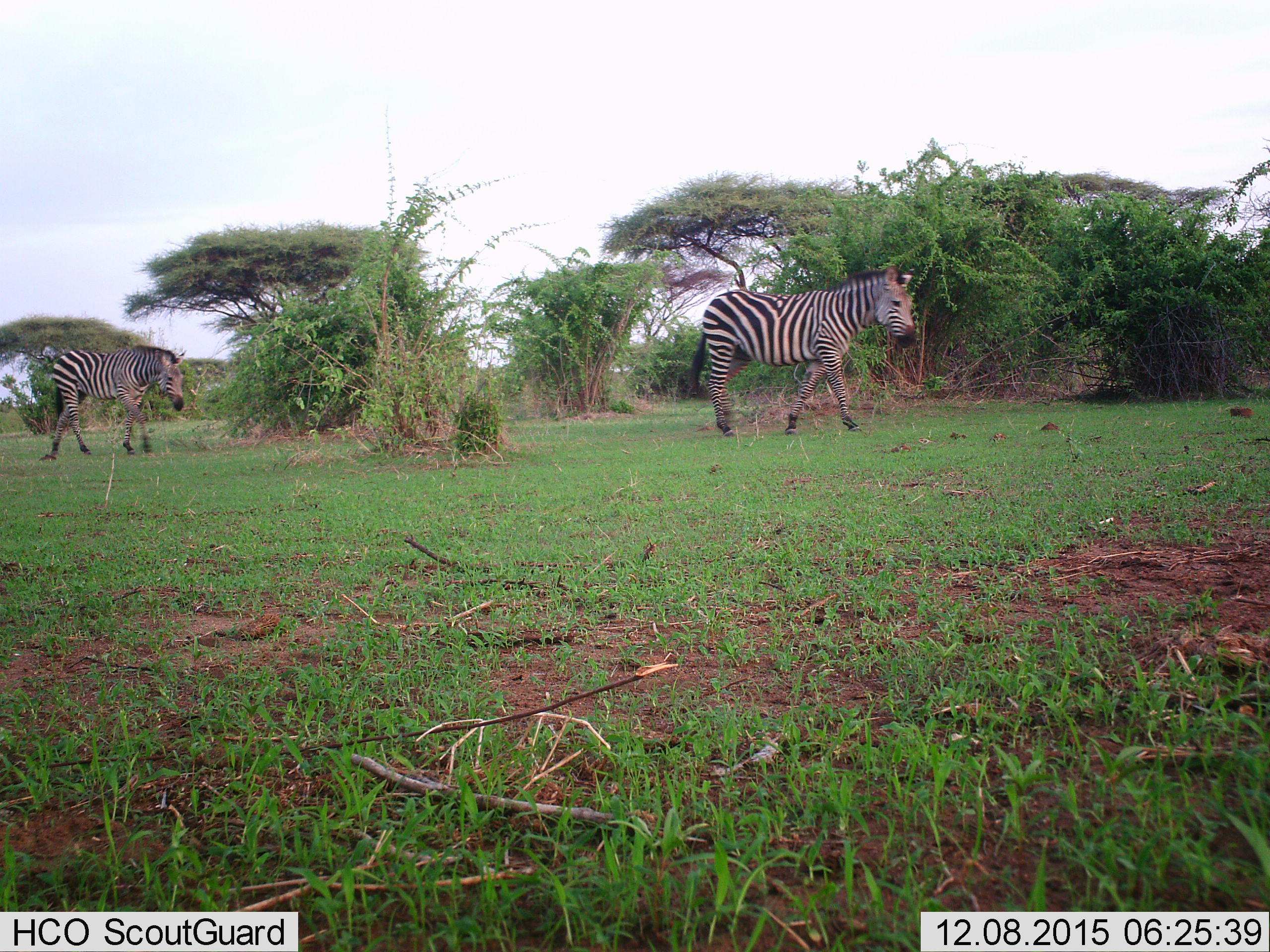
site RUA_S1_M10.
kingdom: Animalia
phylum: Chordata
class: Mammalia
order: Perissodactyla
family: Equidae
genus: Equus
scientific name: Equus quagga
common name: plains zebra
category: zebraplains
Zebraplains (plains zebra) (Equus quagga), count 2. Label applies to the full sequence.